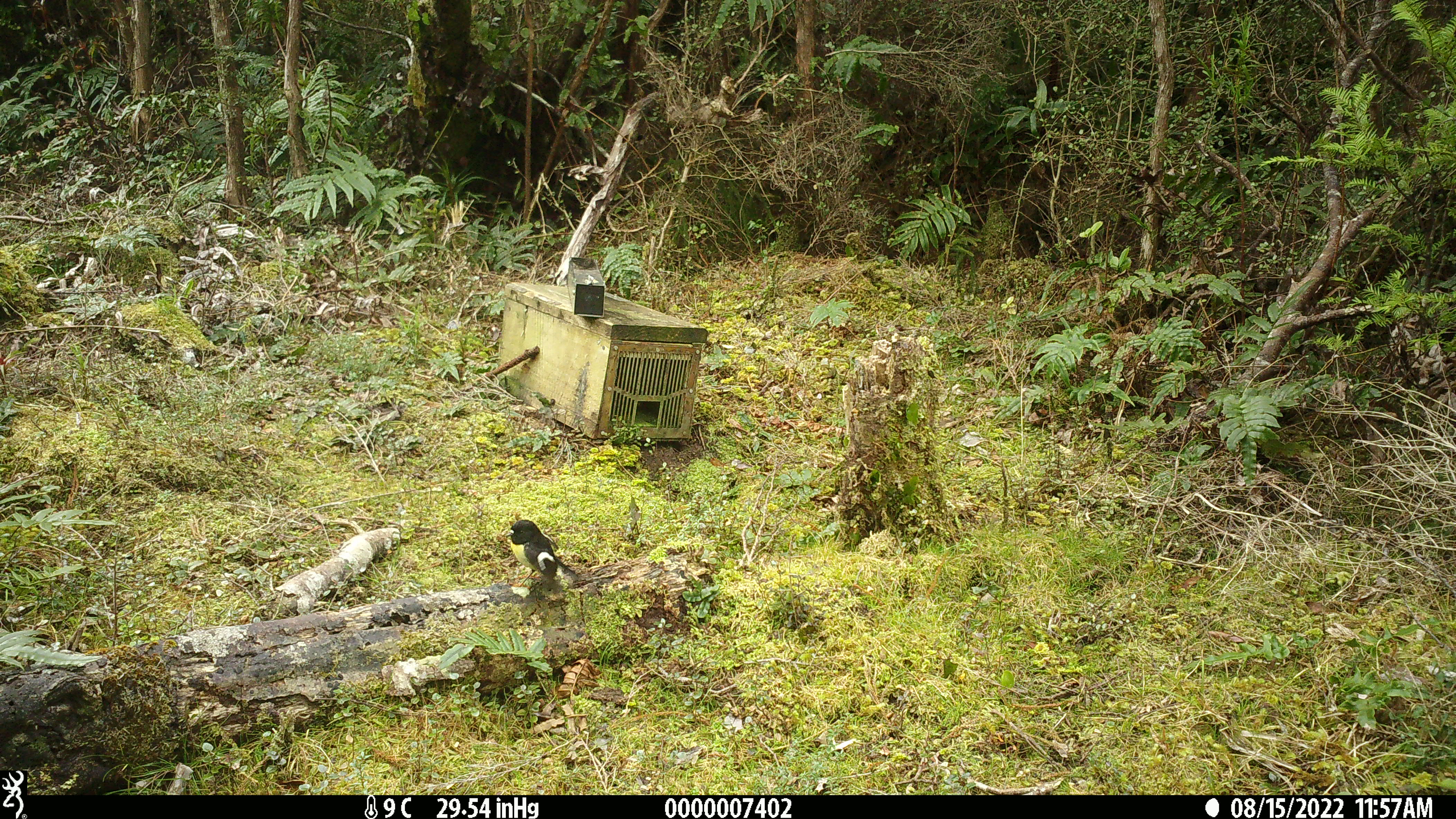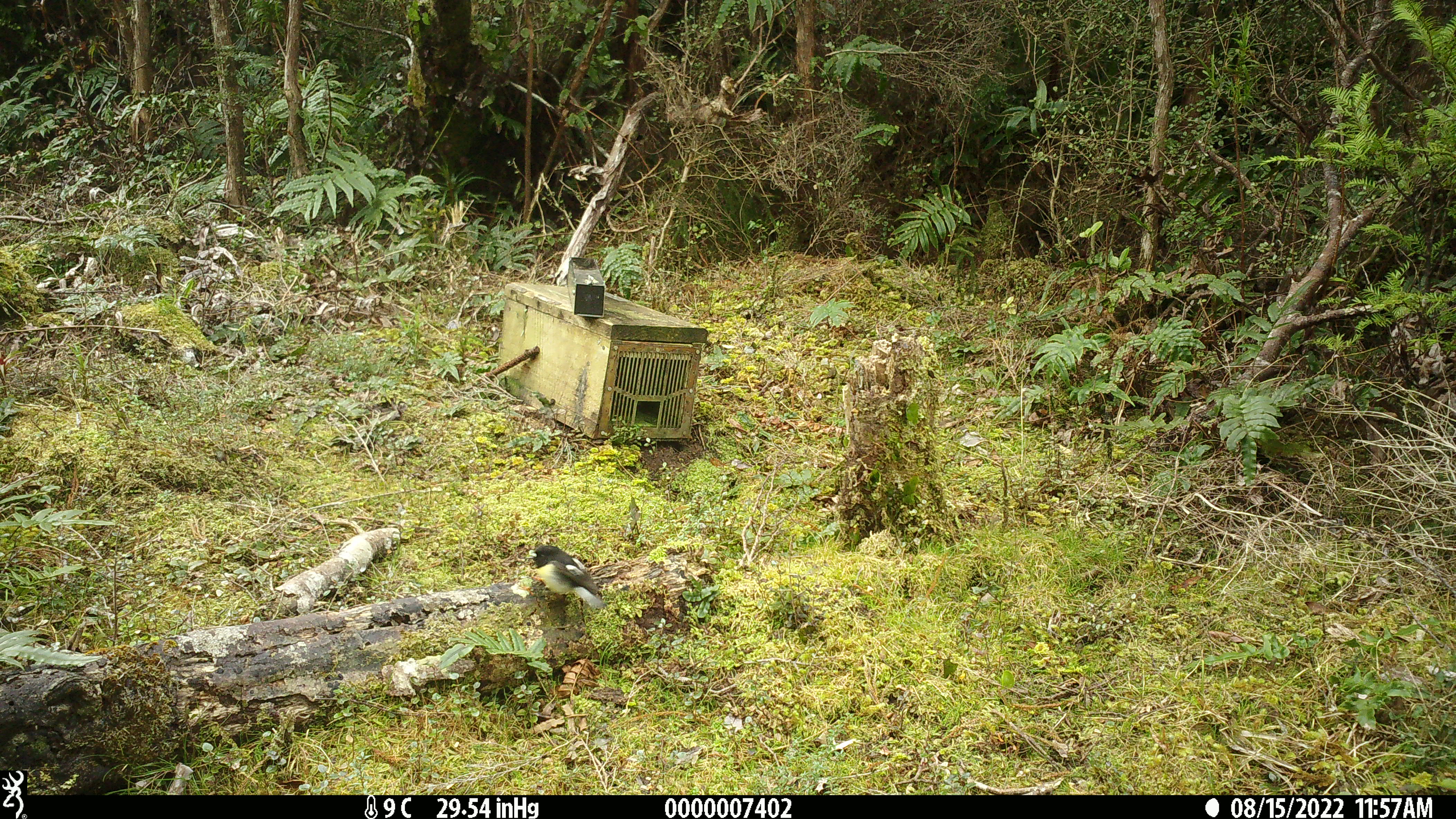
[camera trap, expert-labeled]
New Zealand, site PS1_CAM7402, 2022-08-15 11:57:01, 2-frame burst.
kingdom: Animalia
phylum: Chordata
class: Aves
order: Passeriformes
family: Petroicidae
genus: Petroica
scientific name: Petroica macrocephala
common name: tomtit